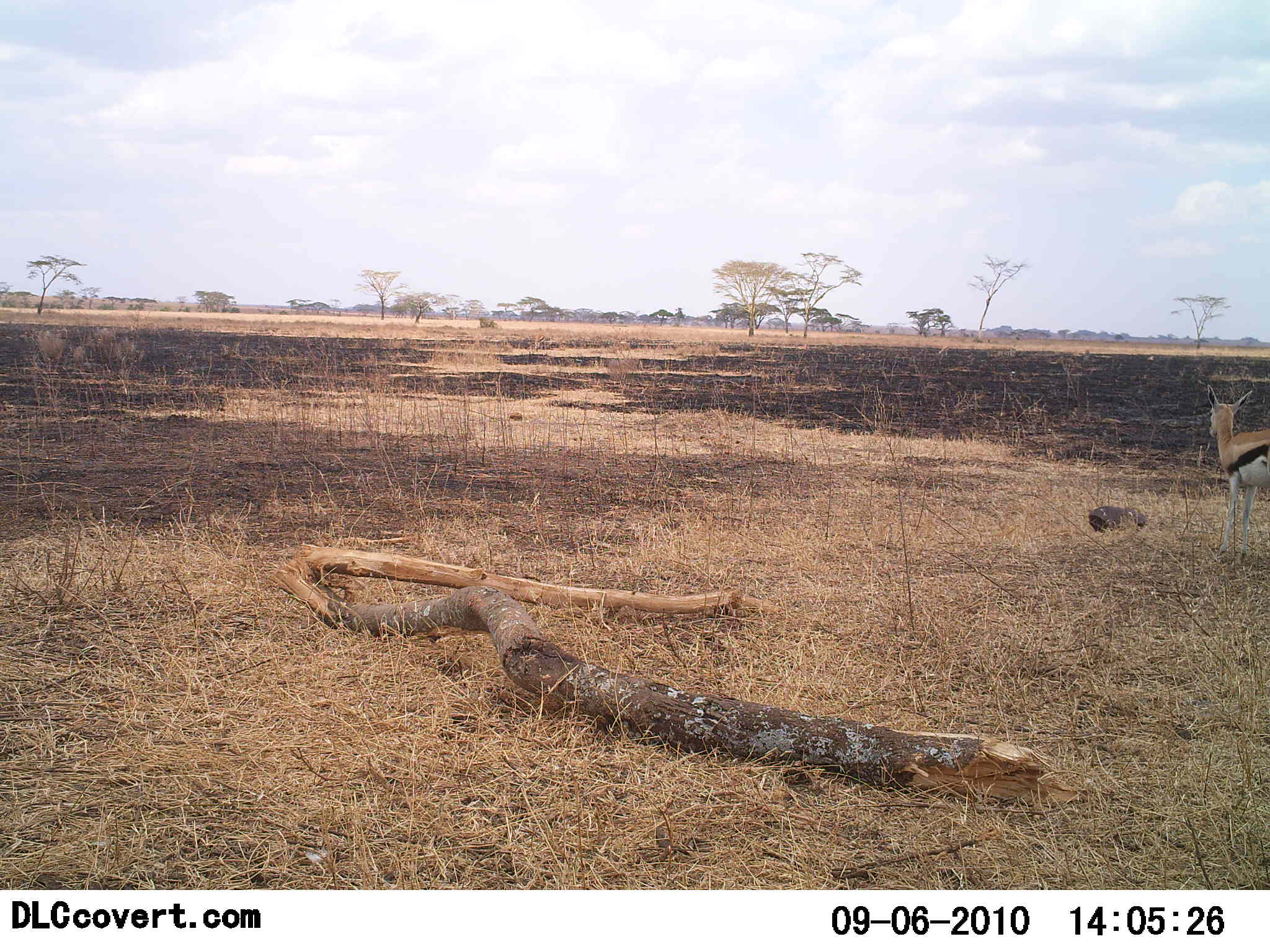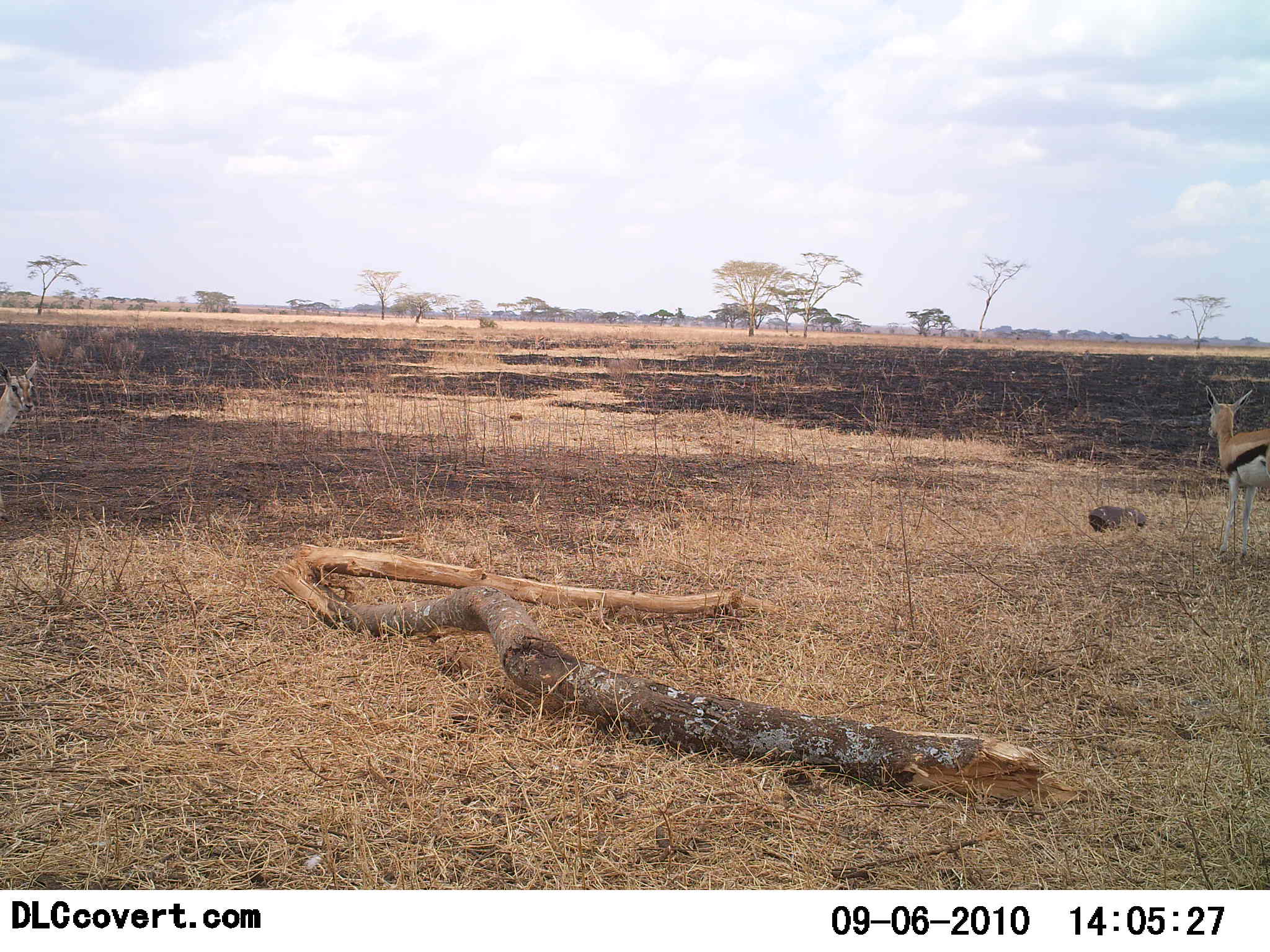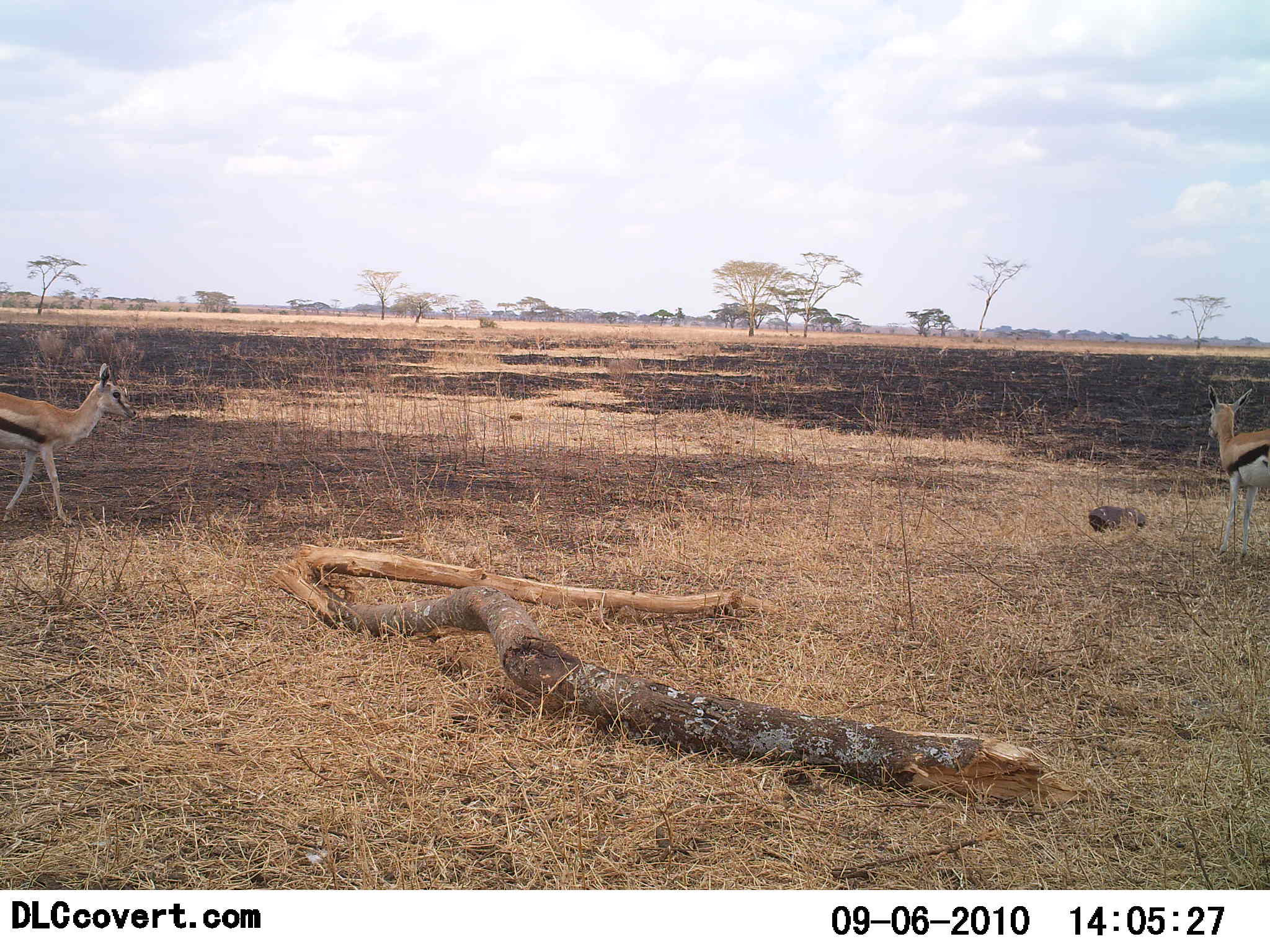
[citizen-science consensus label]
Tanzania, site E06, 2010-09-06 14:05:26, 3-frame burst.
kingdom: Animalia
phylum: Chordata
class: Mammalia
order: Artiodactyla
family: Bovidae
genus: Eudorcas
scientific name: Eudorcas thomsonii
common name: thomson's gazelle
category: gazellethomsons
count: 2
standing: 70%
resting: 0%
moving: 100%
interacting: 0%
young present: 0%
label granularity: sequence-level